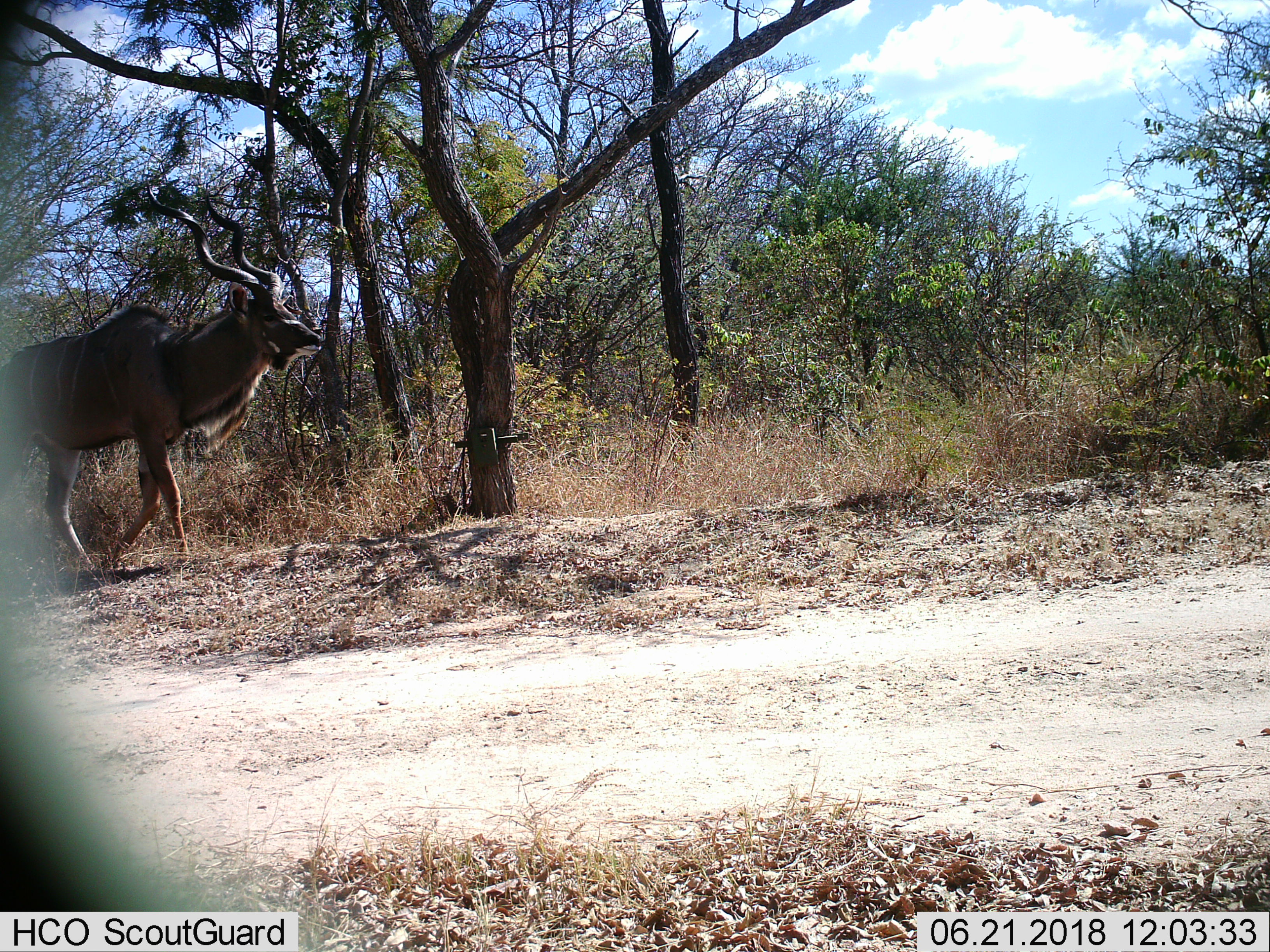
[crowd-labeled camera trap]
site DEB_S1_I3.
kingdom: Animalia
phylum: Chordata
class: Mammalia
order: Artiodactyla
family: Bovidae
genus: Tragelaphus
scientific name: Tragelaphus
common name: kudu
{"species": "kudu (Tragelaphus)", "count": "1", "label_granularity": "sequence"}